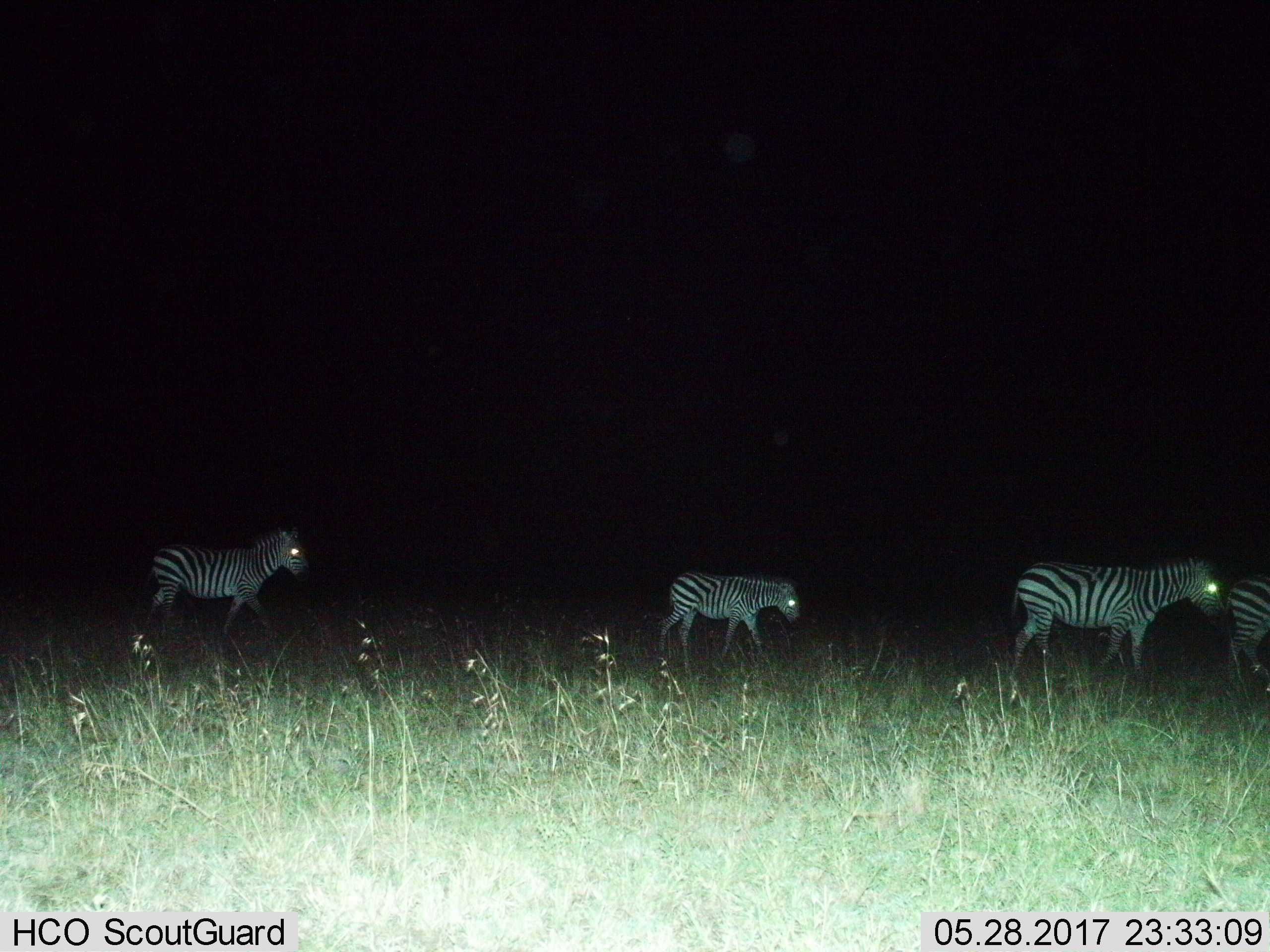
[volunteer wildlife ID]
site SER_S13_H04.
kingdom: Animalia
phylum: Chordata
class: Mammalia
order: Perissodactyla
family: Equidae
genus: Equus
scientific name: Equus quagga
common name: plains zebra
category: zebraplains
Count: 4.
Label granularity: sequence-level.